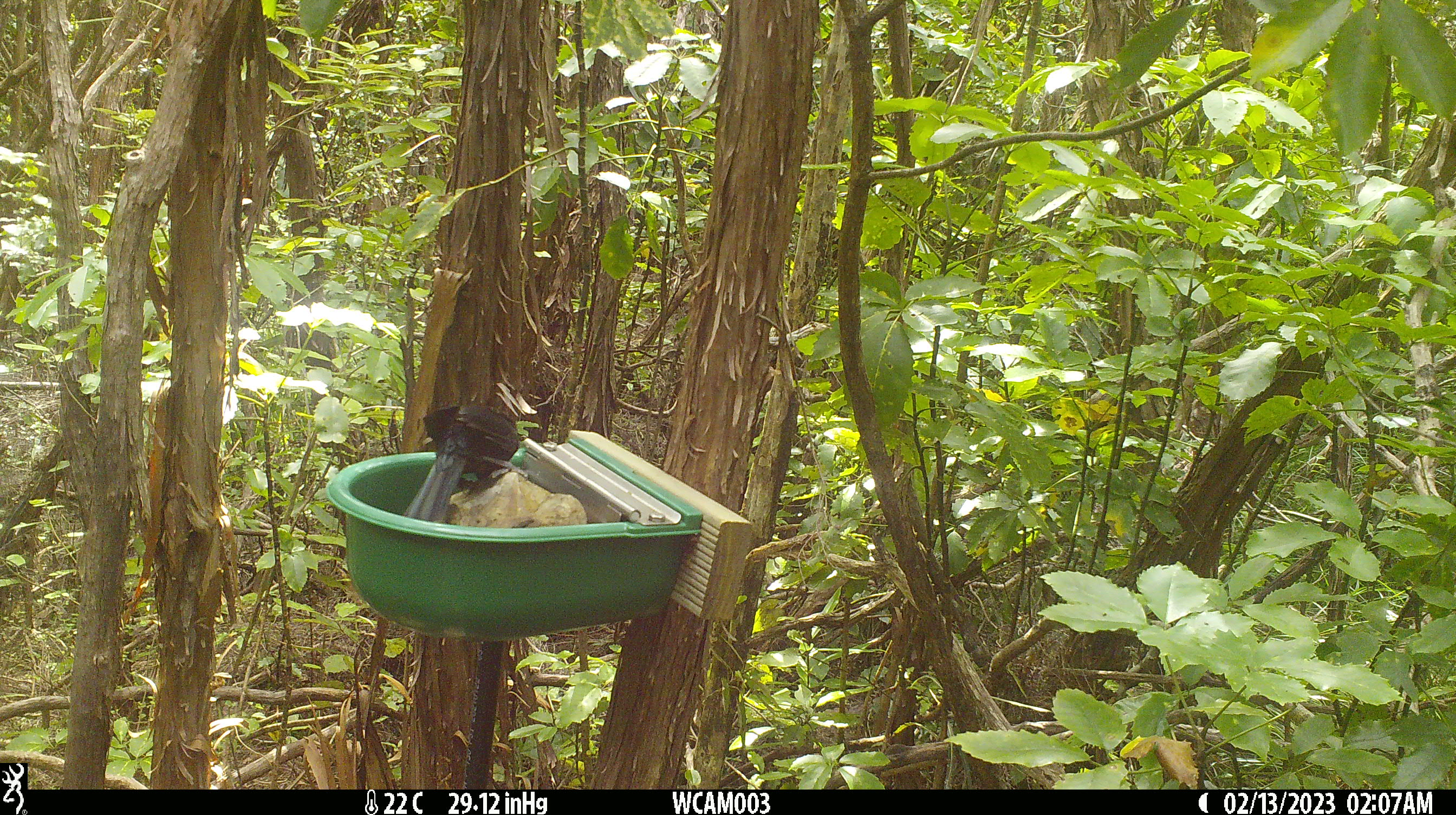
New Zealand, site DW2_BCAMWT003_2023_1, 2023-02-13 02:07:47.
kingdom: Animalia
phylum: Chordata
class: Aves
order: Passeriformes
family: Meliphagidae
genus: Prosthemadera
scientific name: Prosthemadera novaeseelandiae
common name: tui